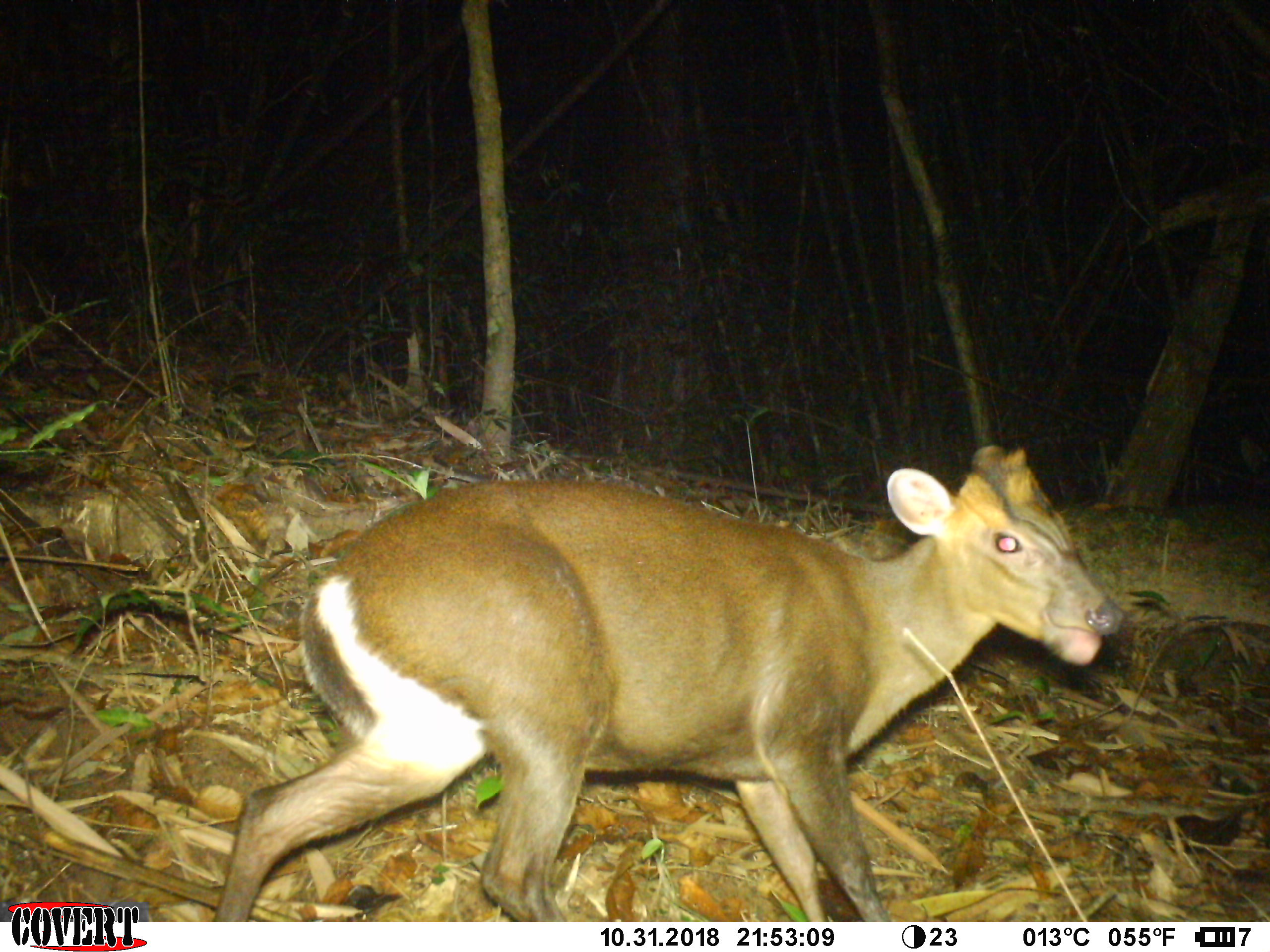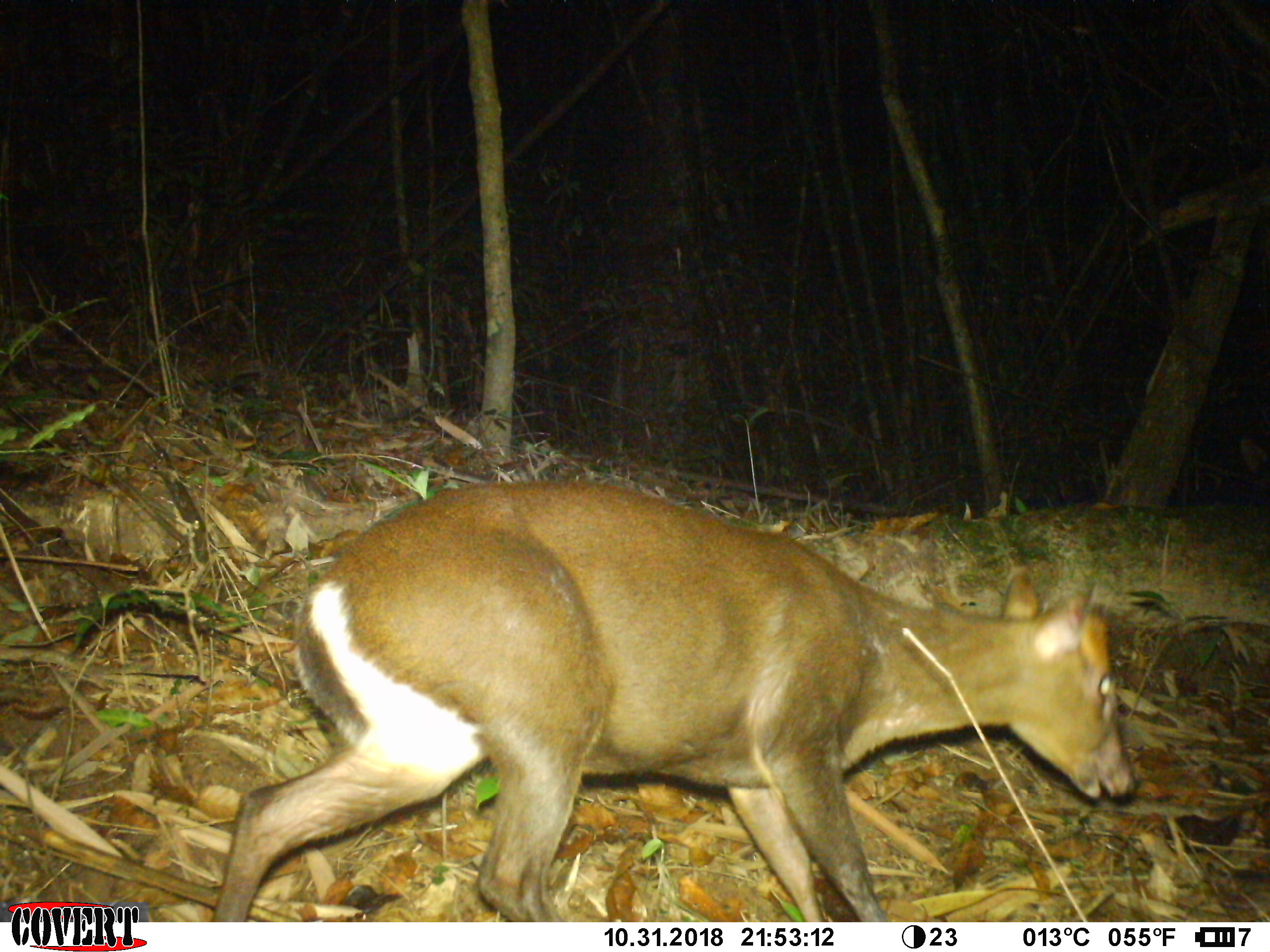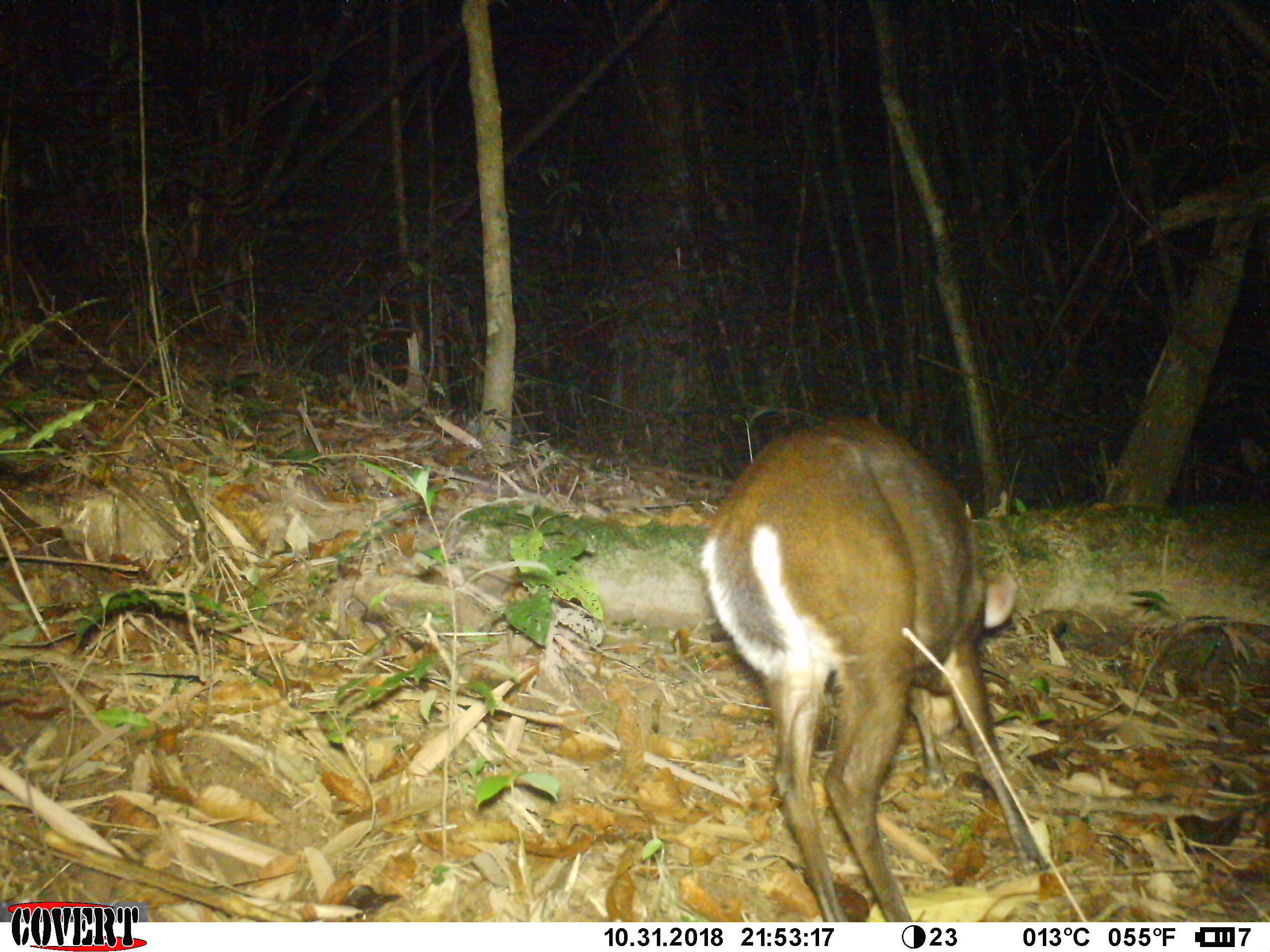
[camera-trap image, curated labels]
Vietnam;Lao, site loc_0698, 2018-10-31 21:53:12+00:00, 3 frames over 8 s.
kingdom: Animalia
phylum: Chordata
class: Mammalia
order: Artiodactyla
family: Cervidae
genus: Muntiacus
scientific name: Muntiacus rooseveltorum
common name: roosevelt's muntjac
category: roosevelts muntjac group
Roosevelts muntjac group (roosevelt's muntjac) (Muntiacus rooseveltorum). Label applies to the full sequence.